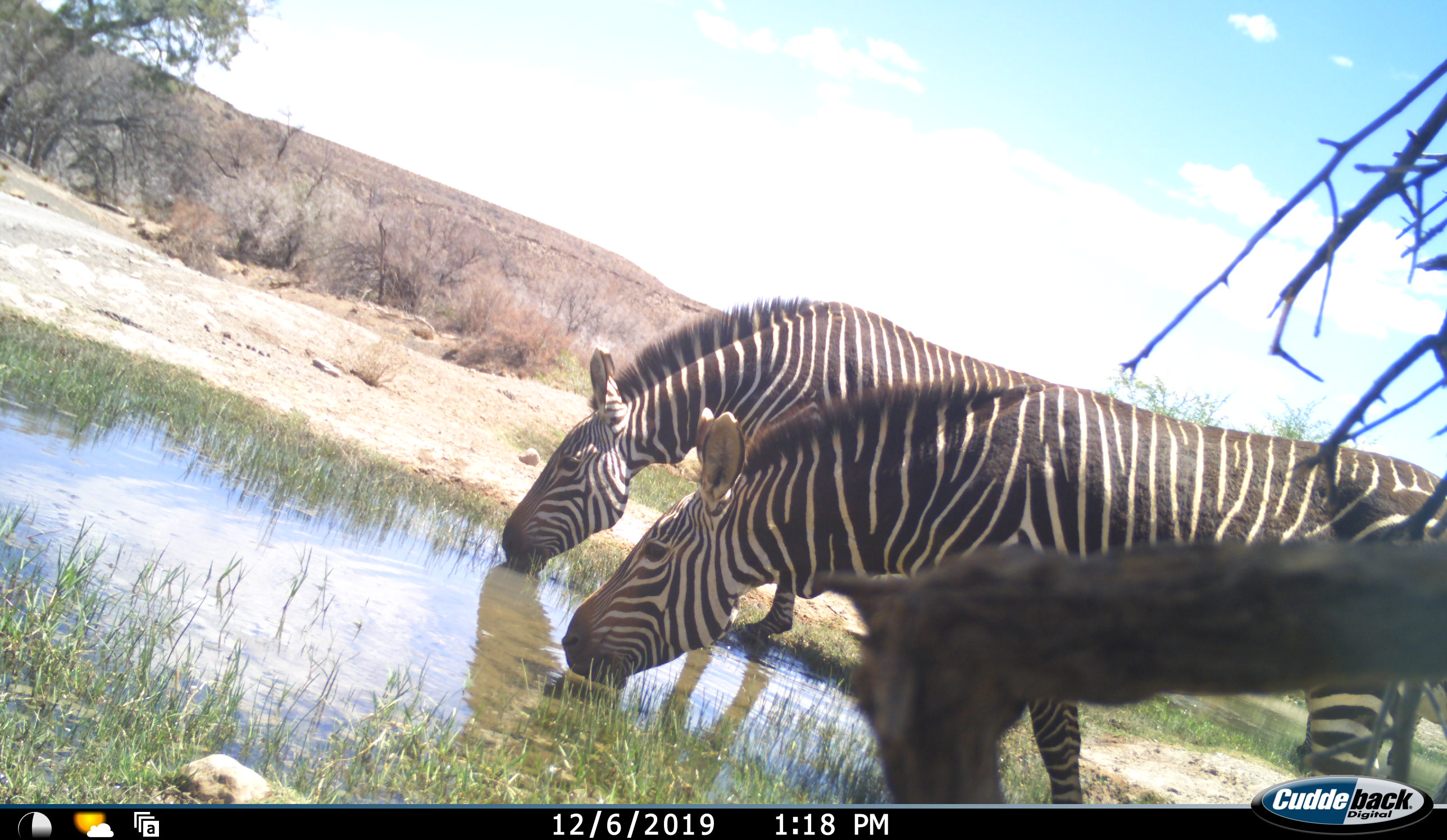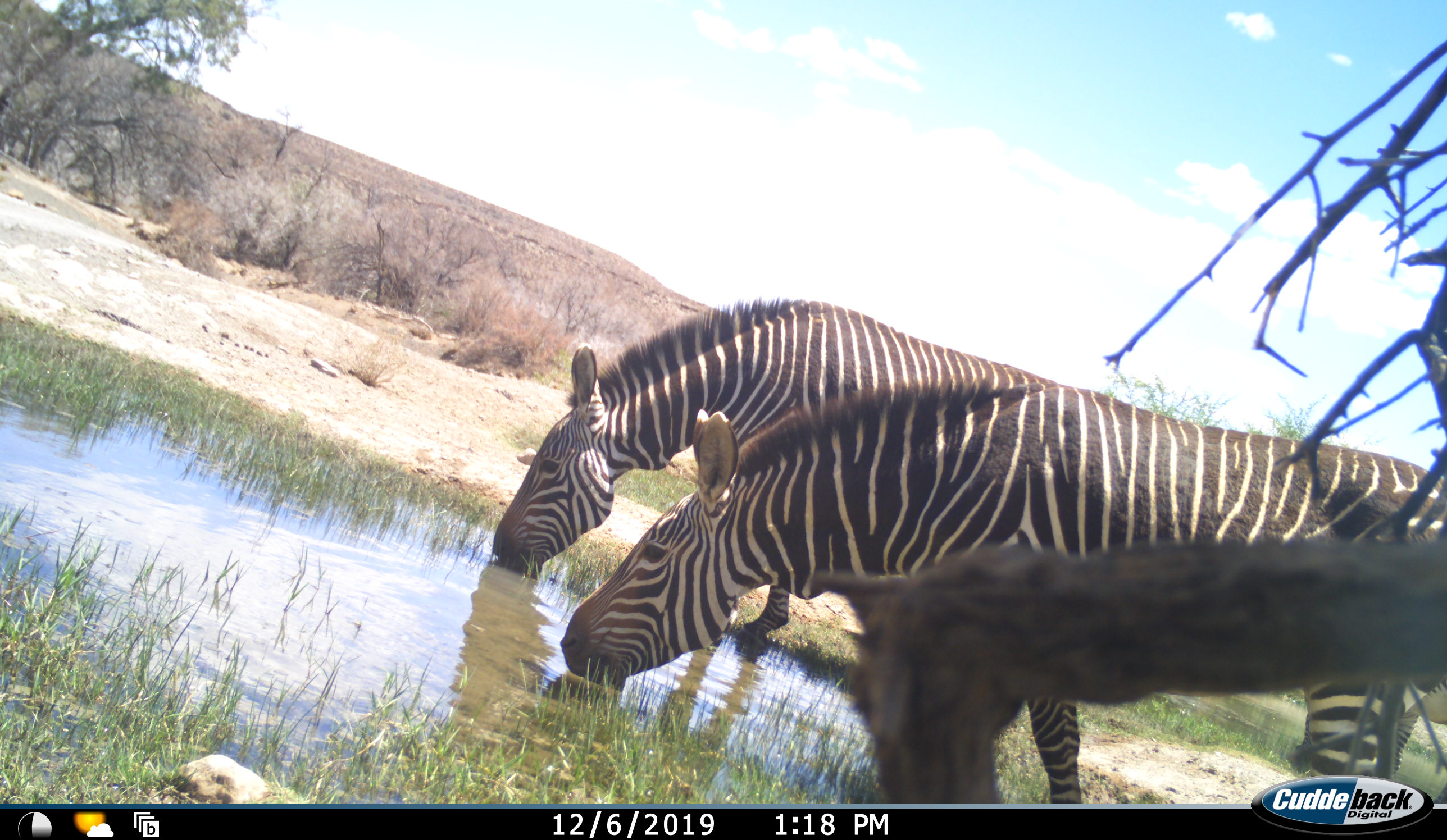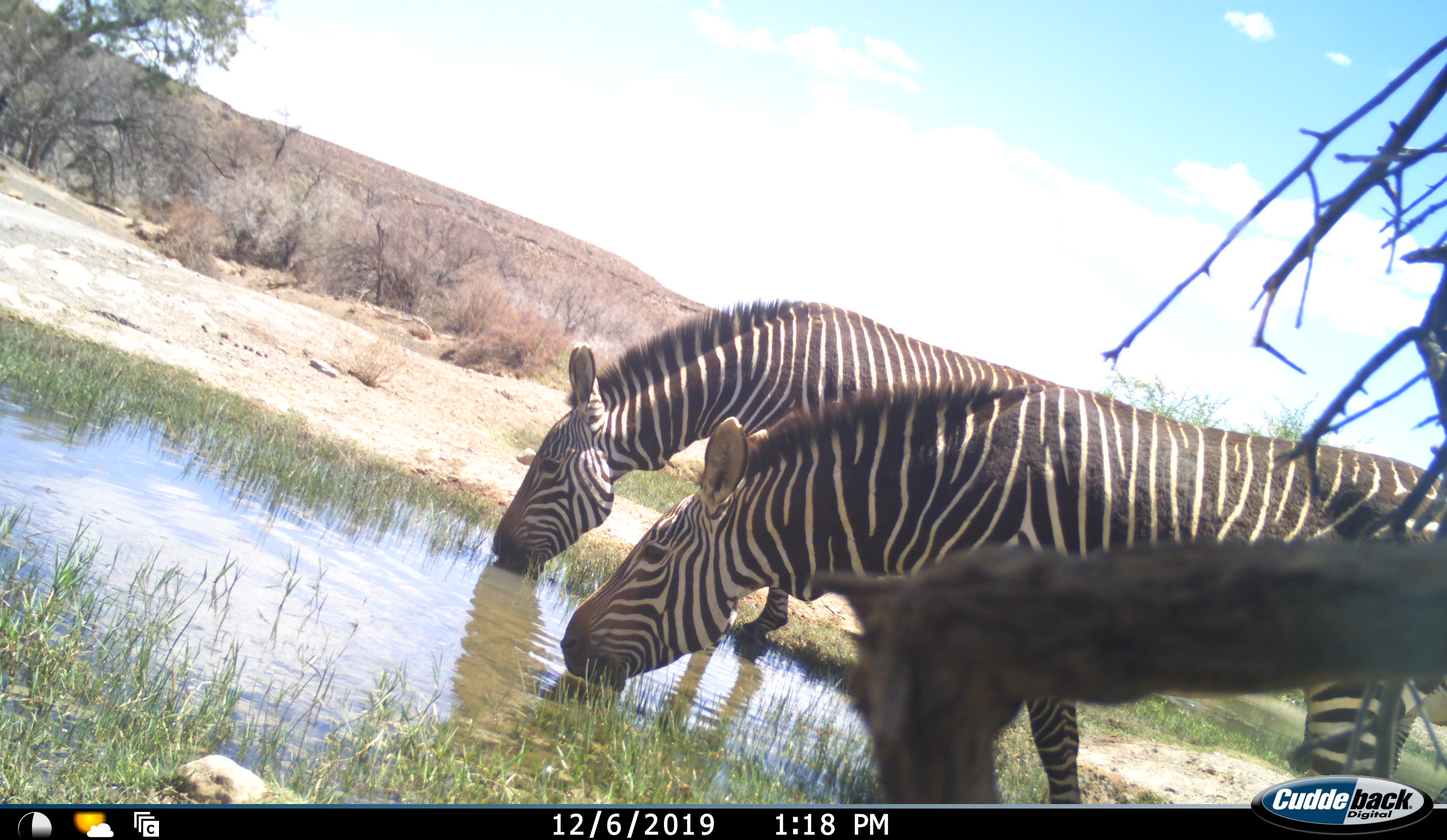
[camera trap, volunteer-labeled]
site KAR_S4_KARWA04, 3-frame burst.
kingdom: Animalia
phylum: Chordata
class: Mammalia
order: Perissodactyla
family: Equidae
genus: Equus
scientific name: Equus zebra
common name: mountain zebra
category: zebramountain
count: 2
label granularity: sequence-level